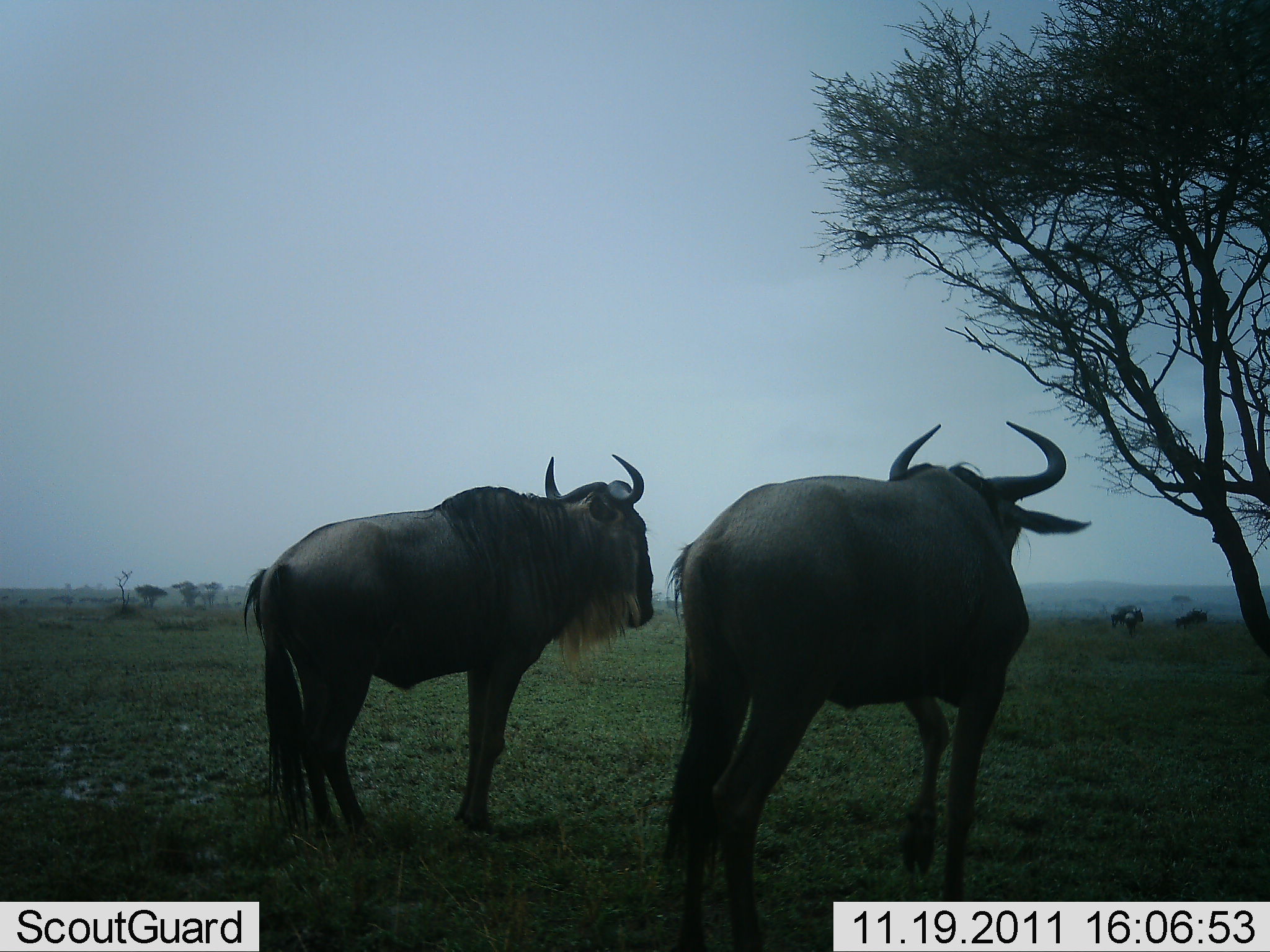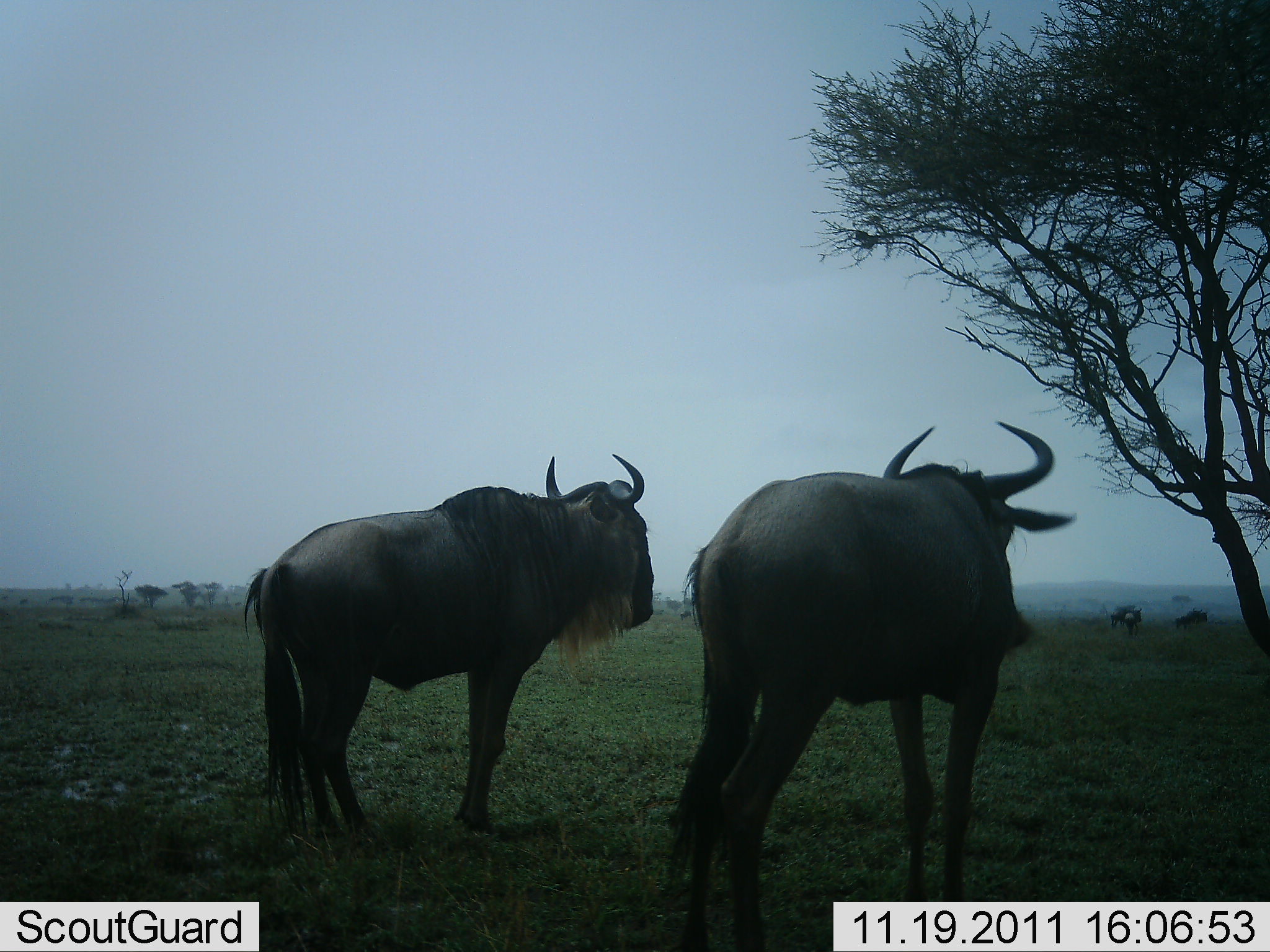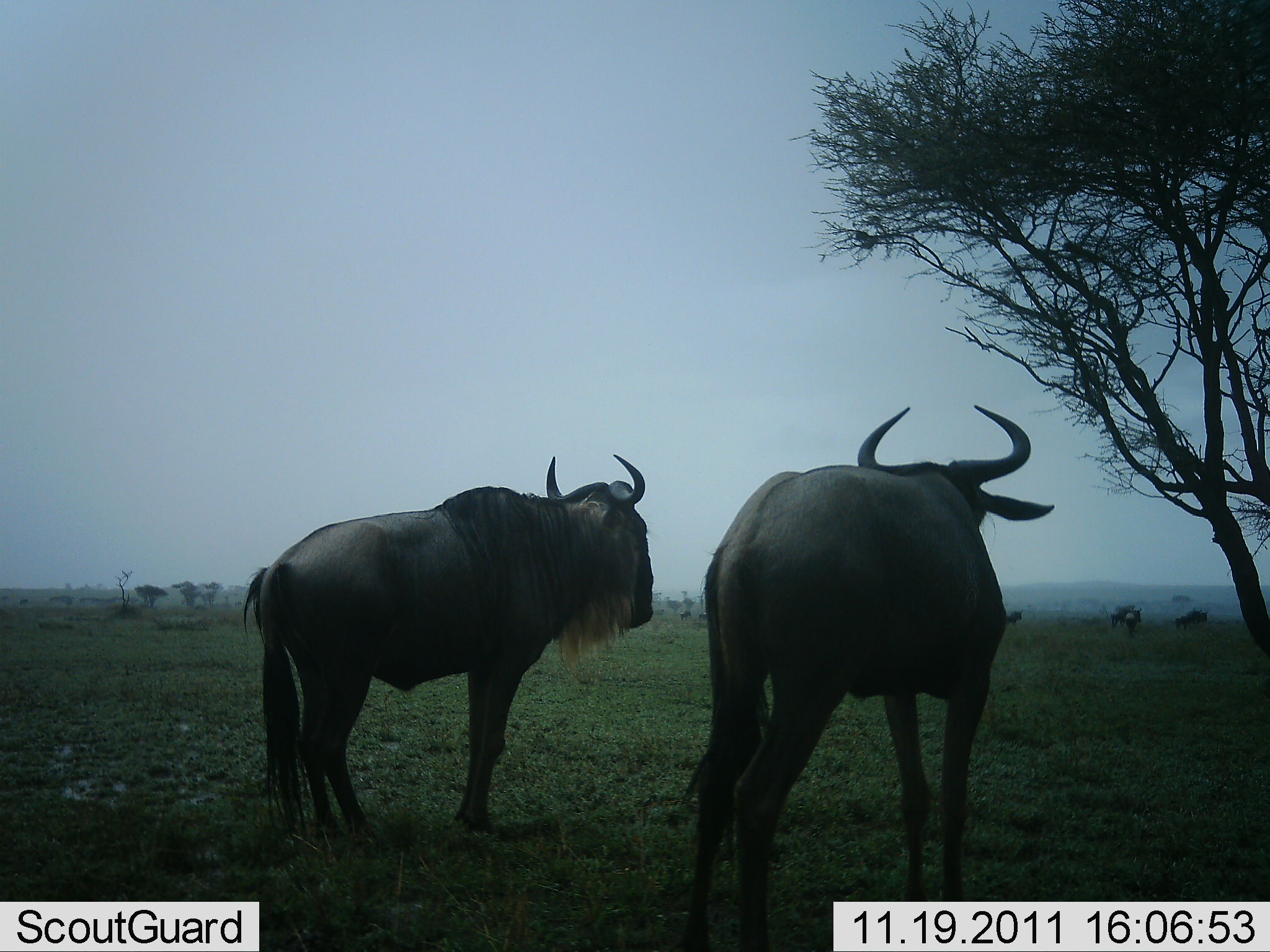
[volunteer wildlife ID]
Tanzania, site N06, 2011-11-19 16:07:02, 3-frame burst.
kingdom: Animalia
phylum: Chordata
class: Mammalia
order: Artiodactyla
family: Bovidae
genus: Connochaetes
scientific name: Connochaetes taurinus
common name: blue wildebeest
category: wildebeest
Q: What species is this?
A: Wildebeest (blue wildebeest) (Connochaetes taurinus).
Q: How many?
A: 2.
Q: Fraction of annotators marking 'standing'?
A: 90%.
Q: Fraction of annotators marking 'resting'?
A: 10%.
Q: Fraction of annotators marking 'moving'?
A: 0%.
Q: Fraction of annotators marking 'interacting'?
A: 0%.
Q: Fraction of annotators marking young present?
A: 0%.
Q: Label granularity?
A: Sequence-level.